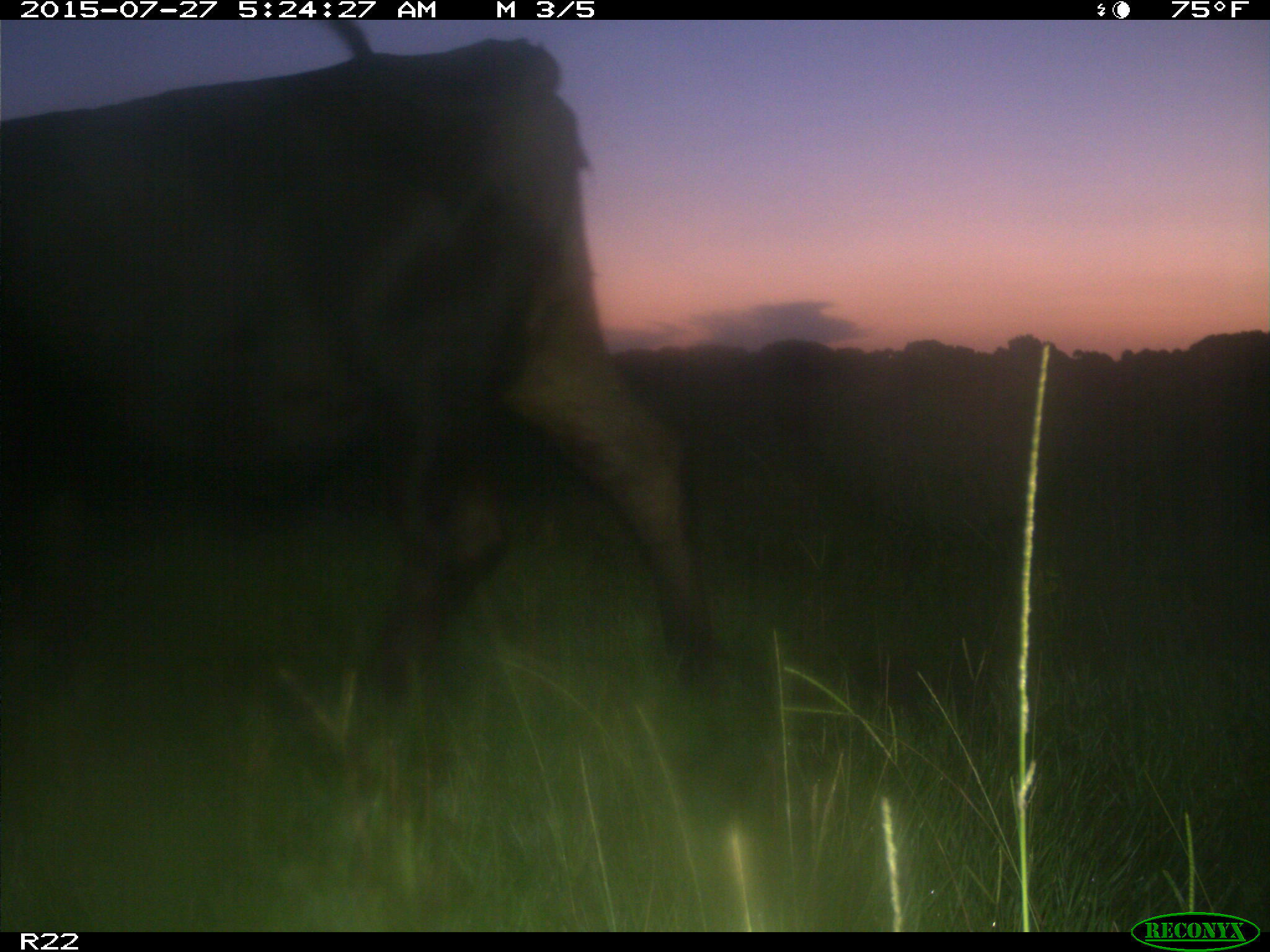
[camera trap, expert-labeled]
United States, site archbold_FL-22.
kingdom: Animalia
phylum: Chordata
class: Mammalia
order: Artiodactyla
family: Bovidae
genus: Bos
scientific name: Bos taurus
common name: domestic cow